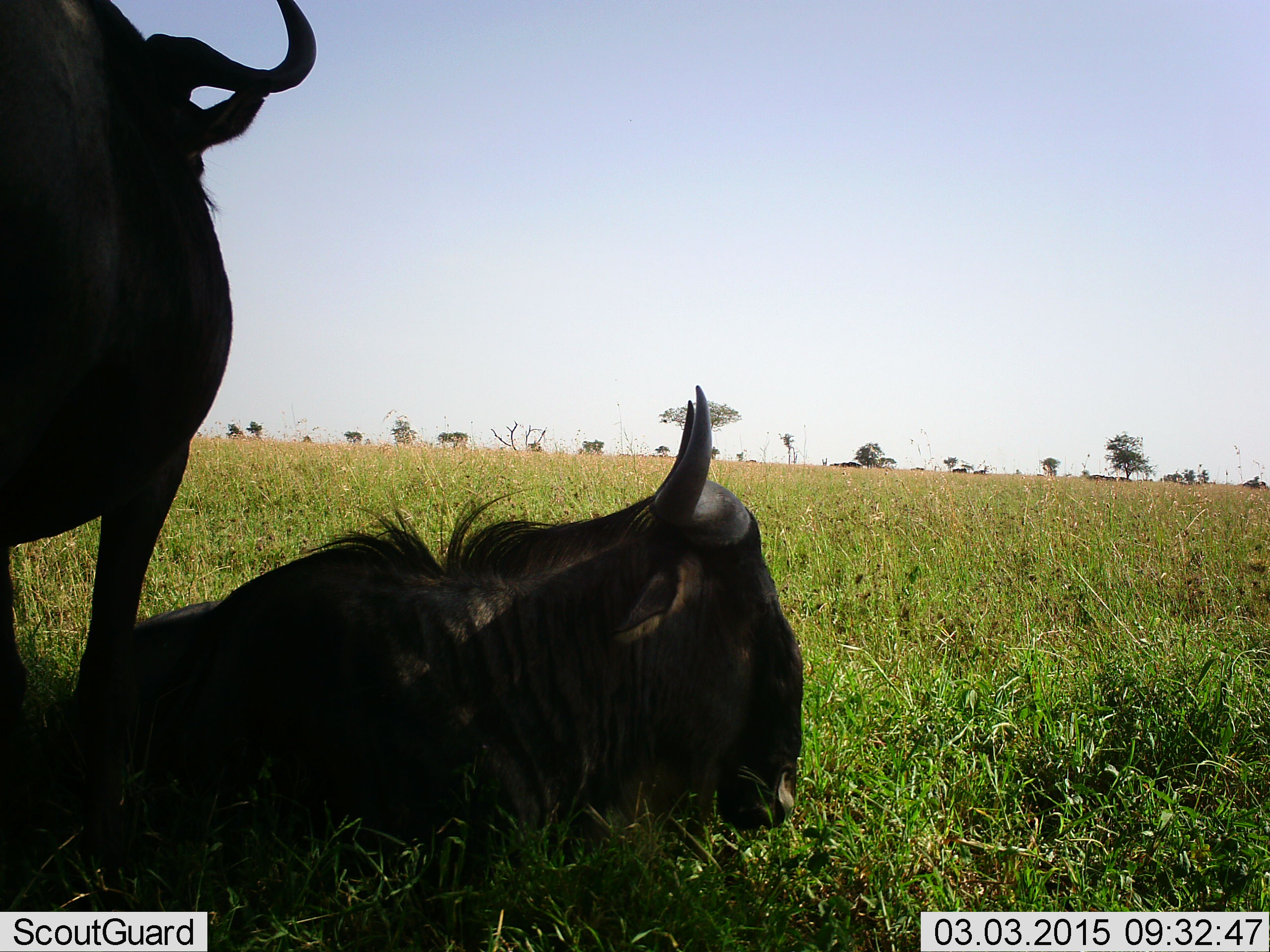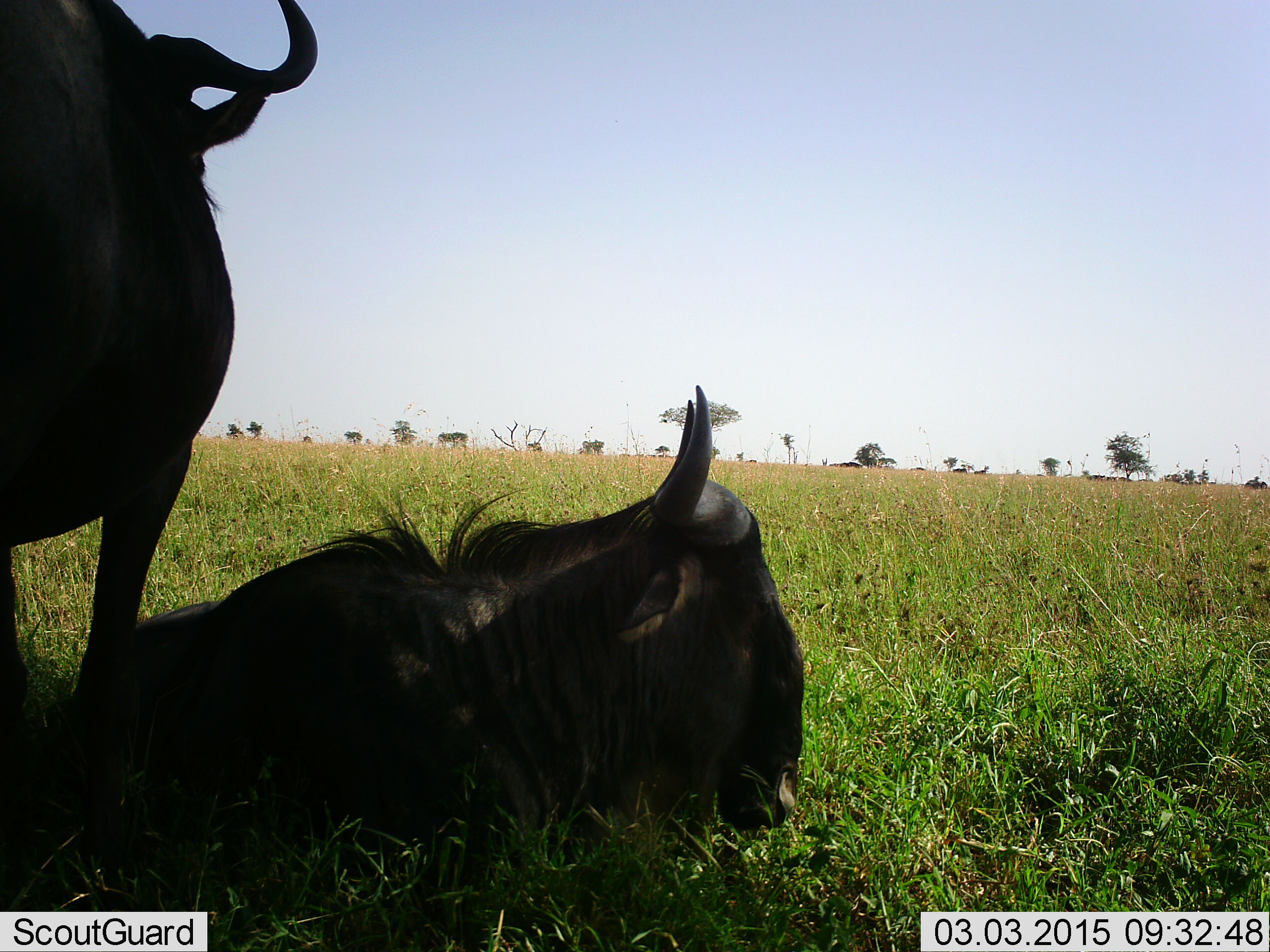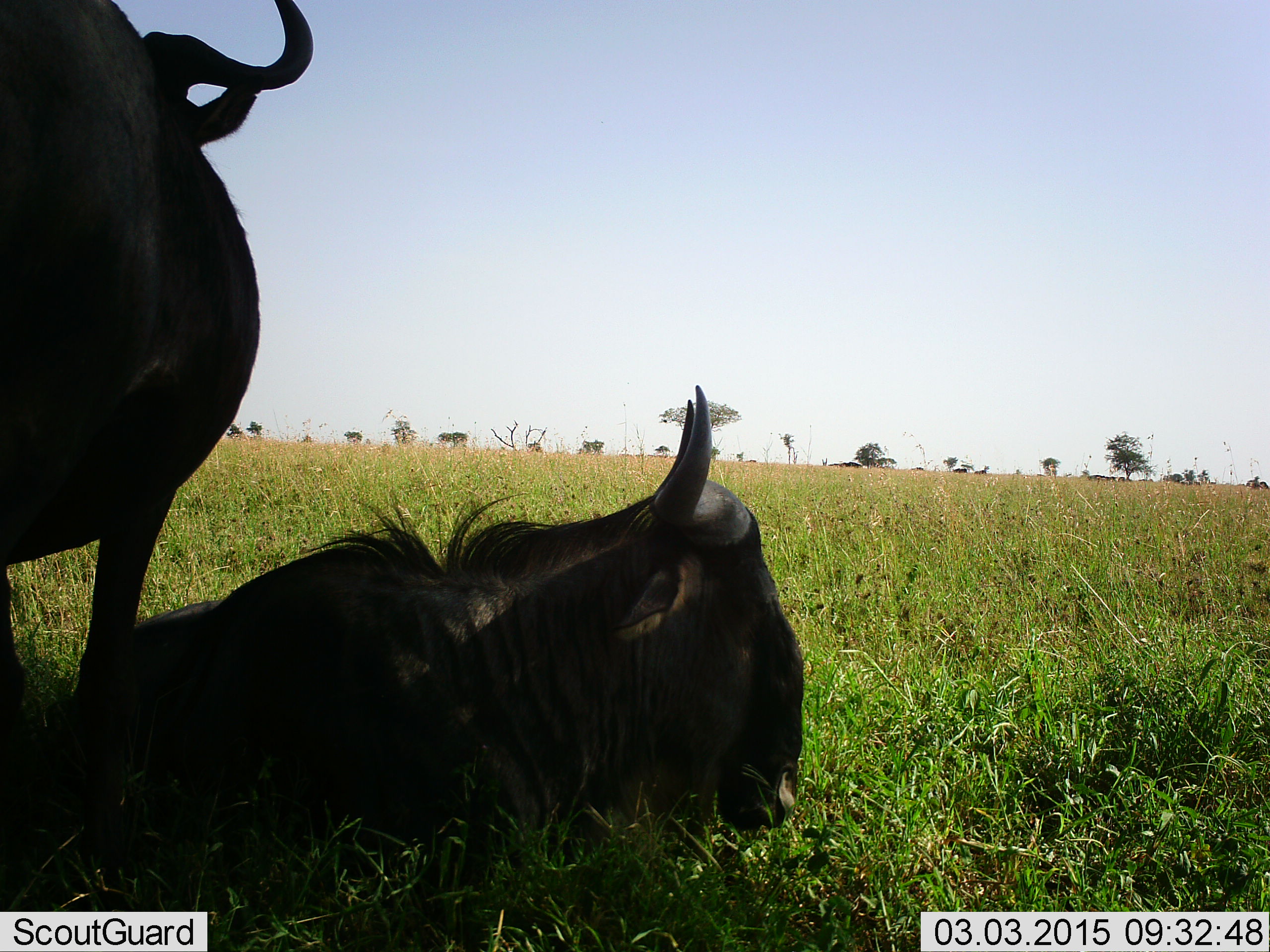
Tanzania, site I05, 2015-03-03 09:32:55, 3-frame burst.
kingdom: Animalia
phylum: Chordata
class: Mammalia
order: Artiodactyla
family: Bovidae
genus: Connochaetes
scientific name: Connochaetes taurinus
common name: blue wildebeest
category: wildebeest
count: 2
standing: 100%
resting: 90%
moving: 10%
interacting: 10%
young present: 10%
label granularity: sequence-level